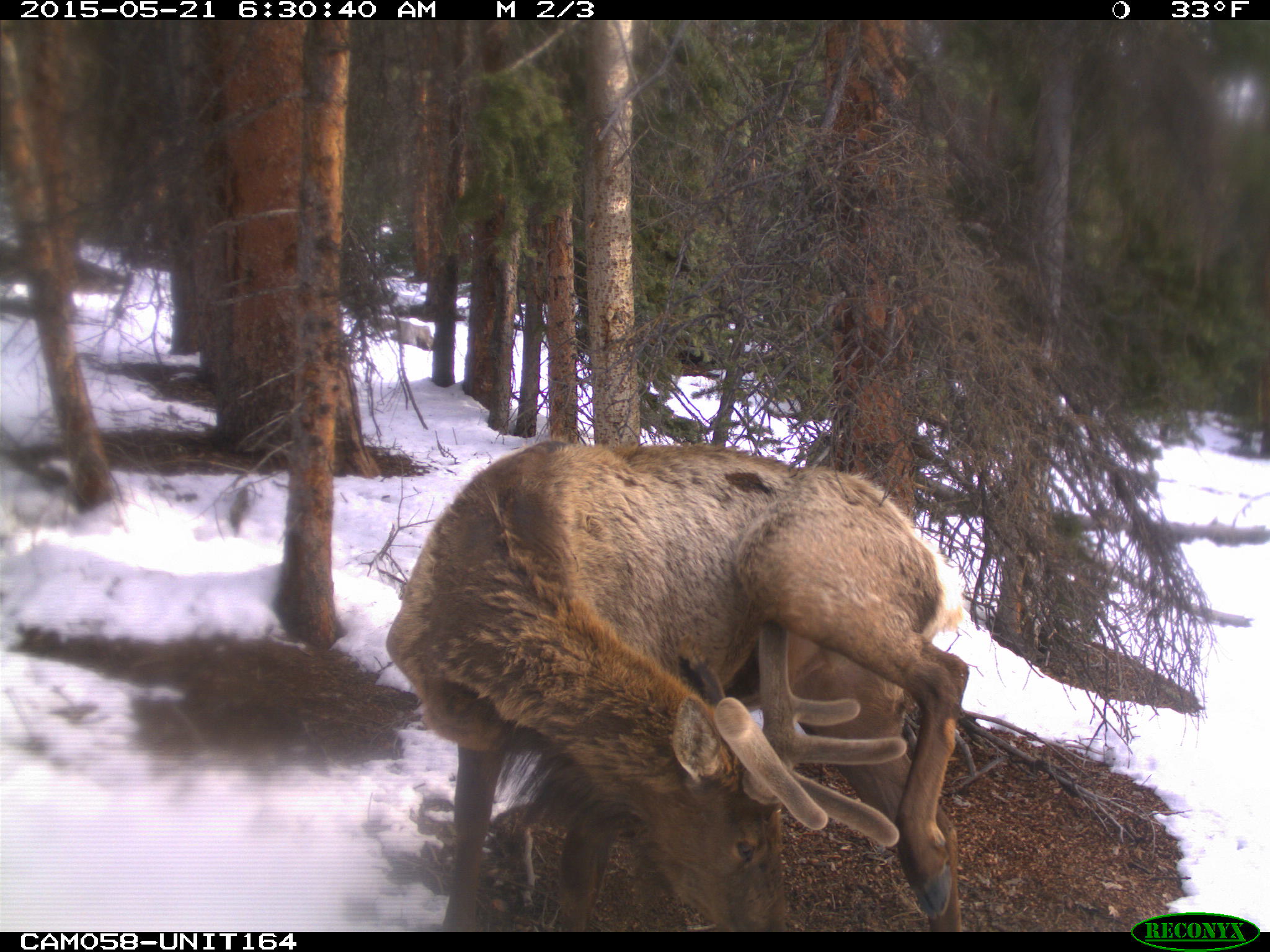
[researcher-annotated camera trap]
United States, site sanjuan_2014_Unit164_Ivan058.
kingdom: Animalia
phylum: Chordata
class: Mammalia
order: Artiodactyla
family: Cervidae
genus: Cervus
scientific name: Cervus elaphus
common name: red deer